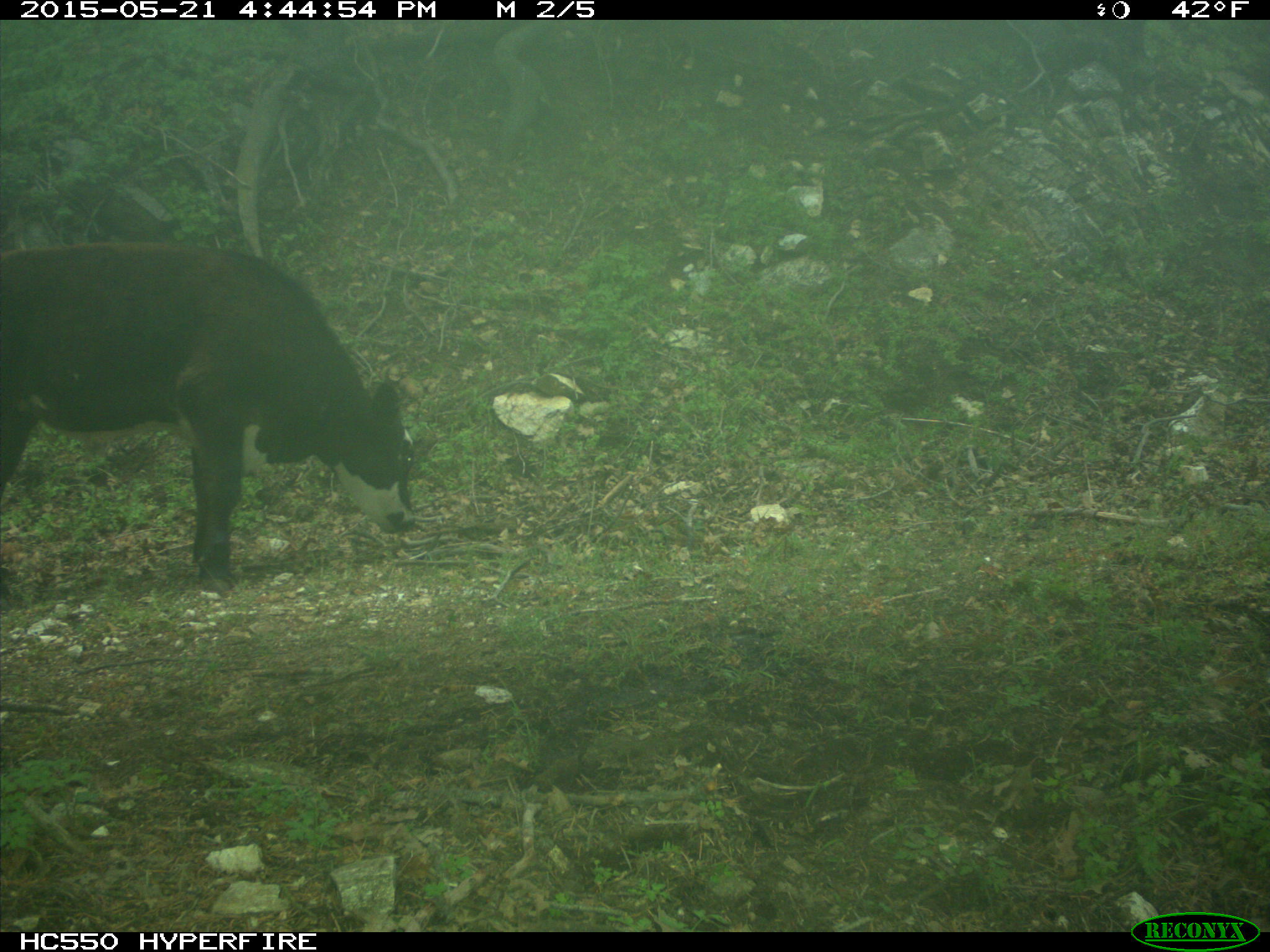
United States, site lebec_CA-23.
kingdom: Animalia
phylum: Chordata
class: Mammalia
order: Artiodactyla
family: Bovidae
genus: Bos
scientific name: Bos taurus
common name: domestic cow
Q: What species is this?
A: Bos taurus (domestic cow).